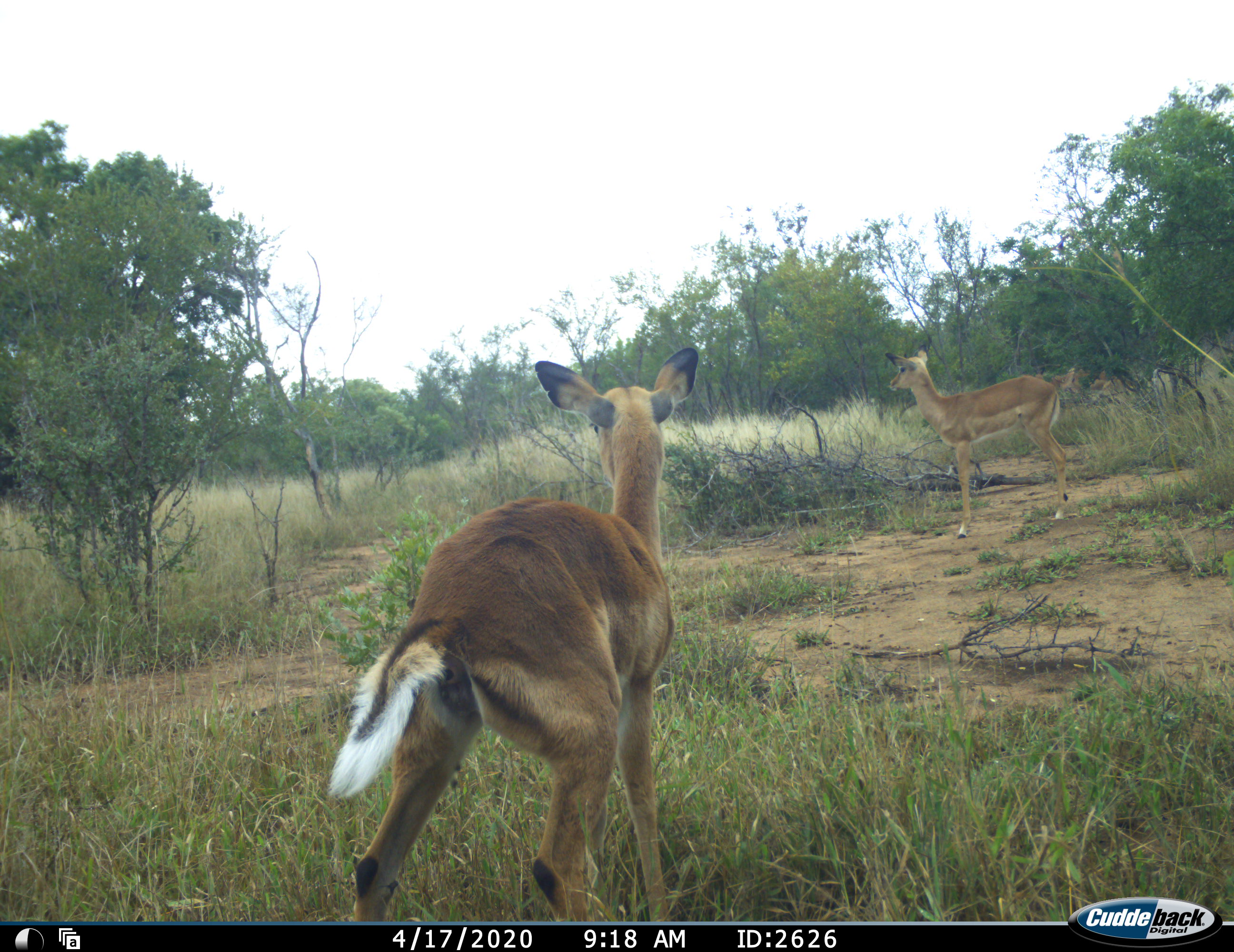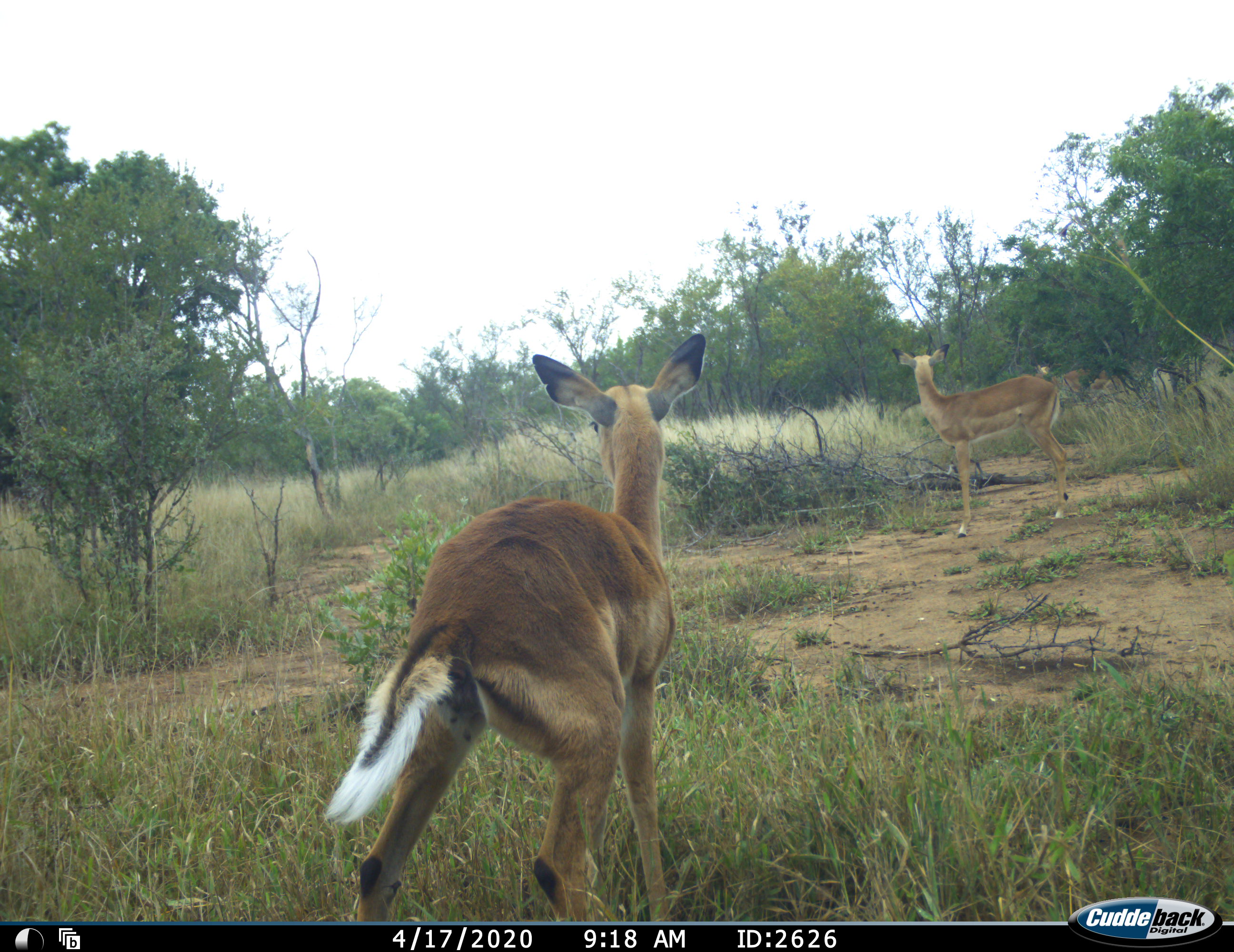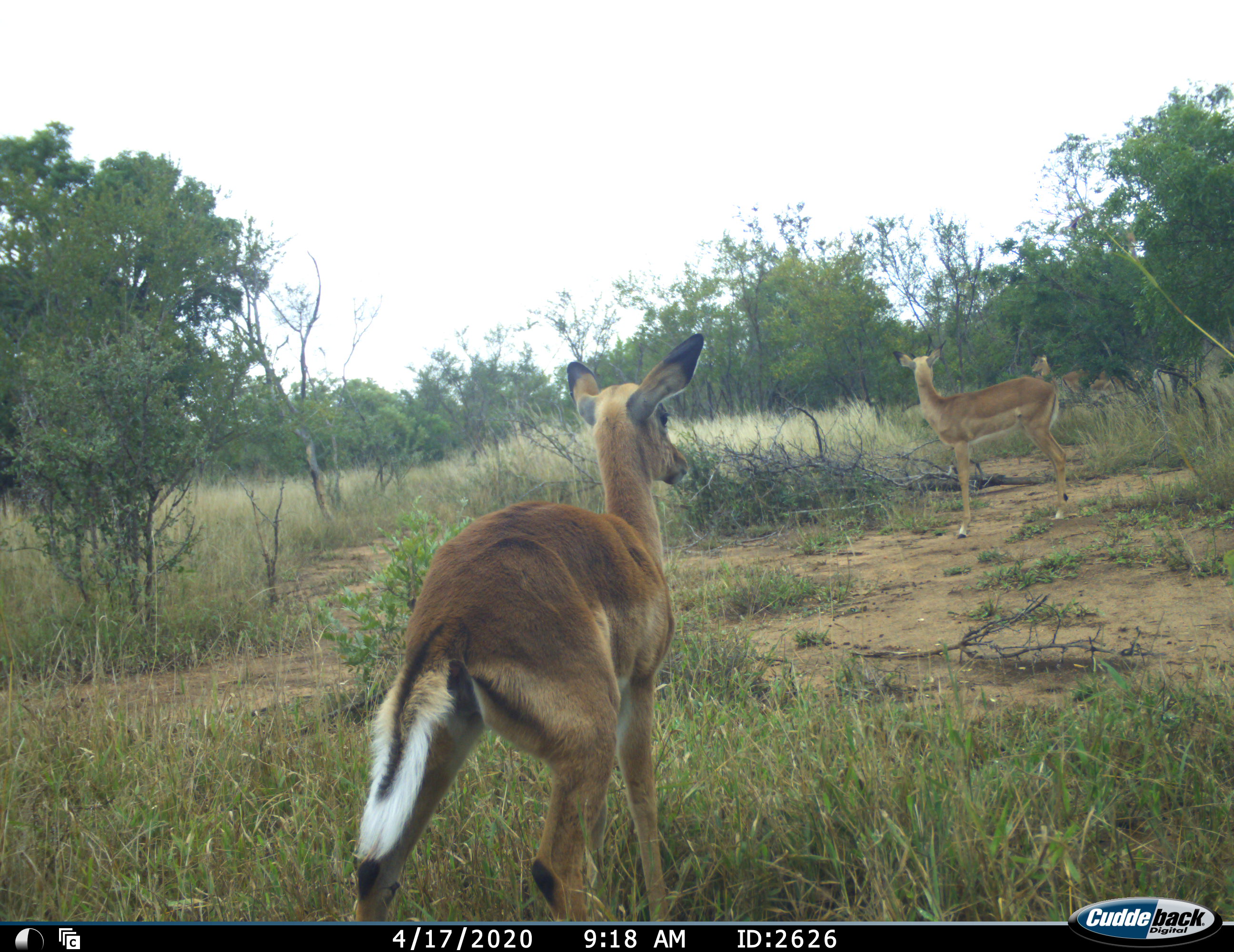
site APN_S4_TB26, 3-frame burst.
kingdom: Animalia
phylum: Chordata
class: Mammalia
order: Artiodactyla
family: Bovidae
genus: Aepyceros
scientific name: Aepyceros melampus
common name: impala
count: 4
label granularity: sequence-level